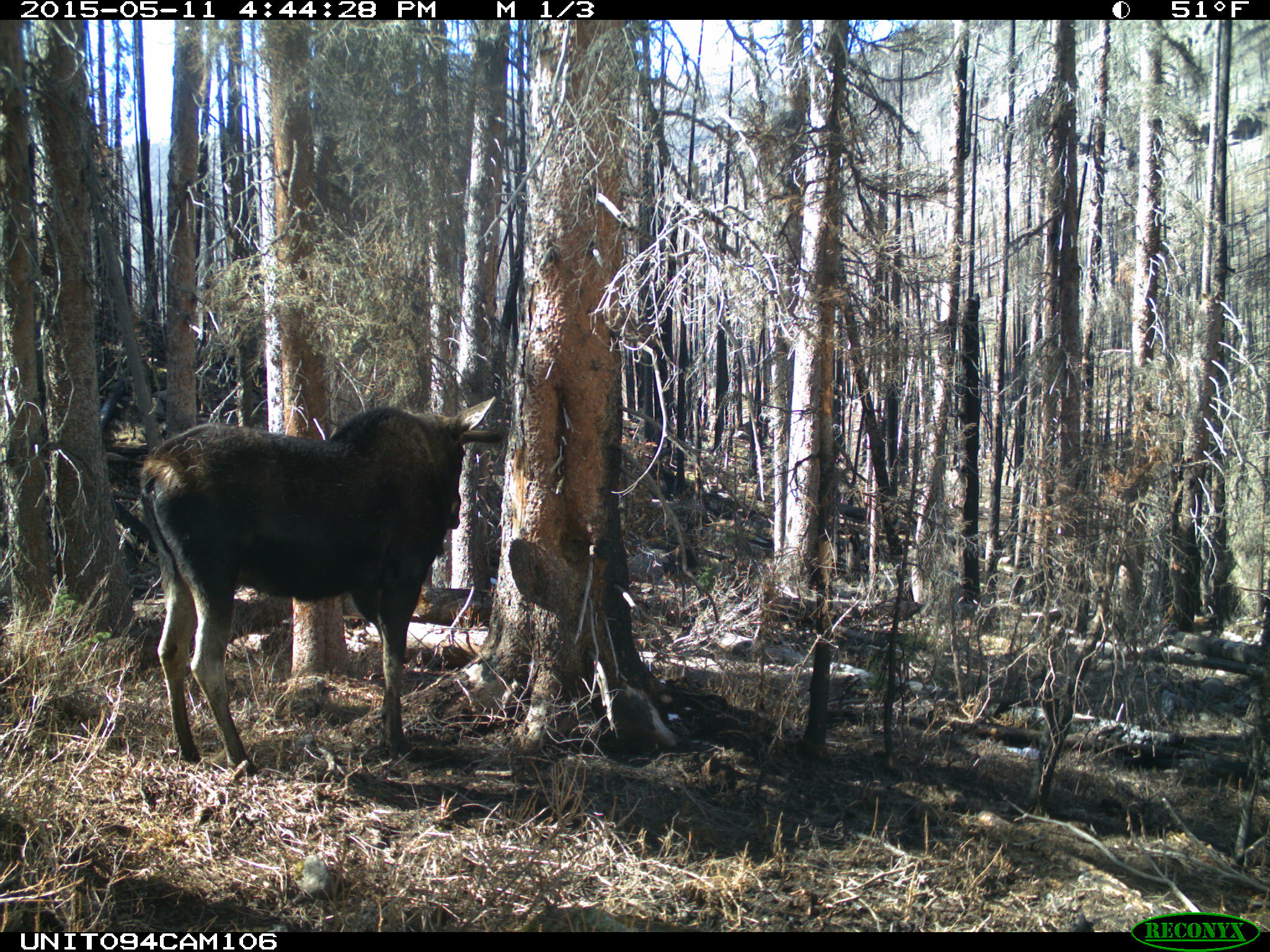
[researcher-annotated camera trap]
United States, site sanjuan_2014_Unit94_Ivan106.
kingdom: Animalia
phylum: Chordata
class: Mammalia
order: Artiodactyla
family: Cervidae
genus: Alces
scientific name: Alces alces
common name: moose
Alces alces (moose).